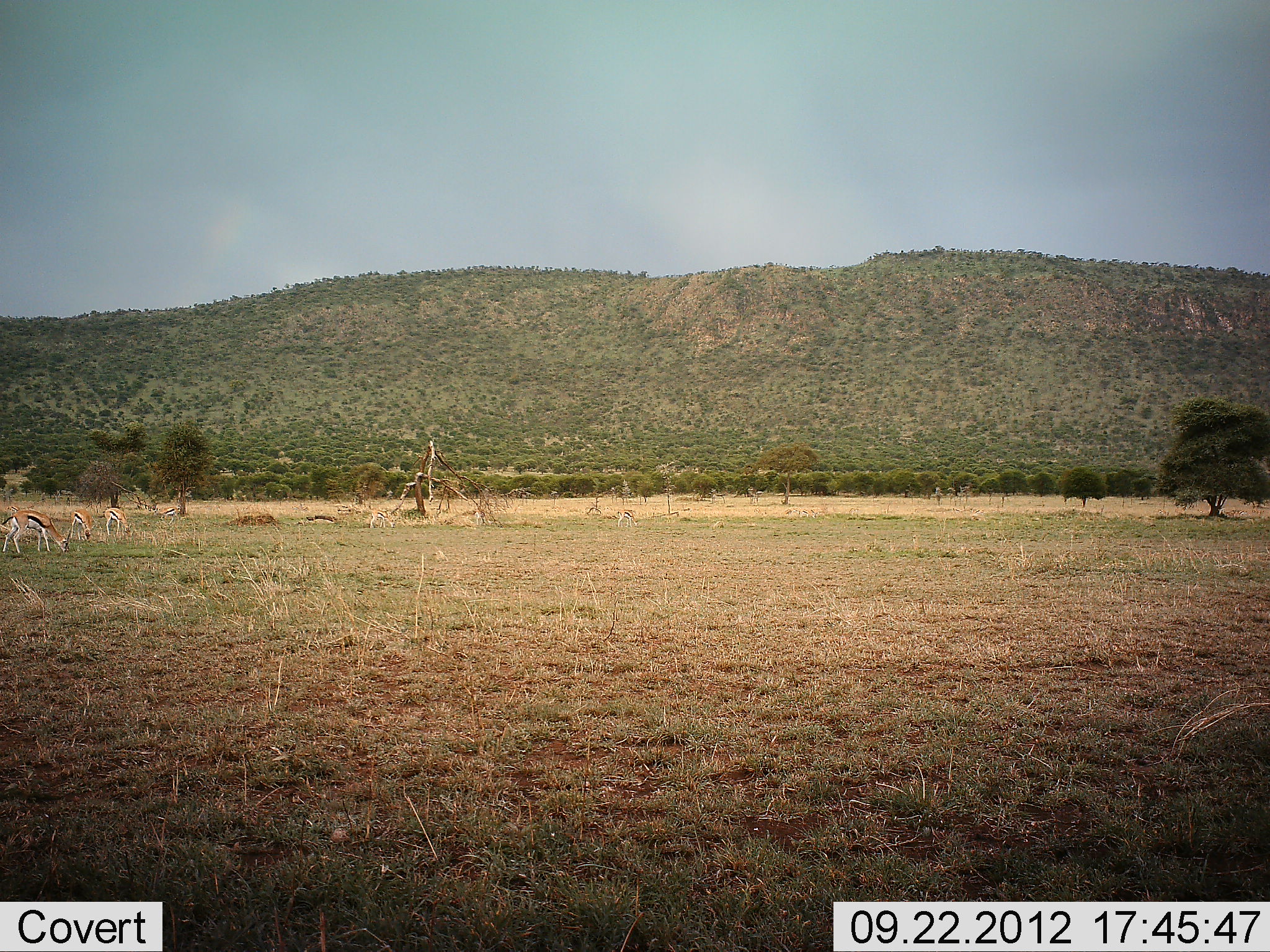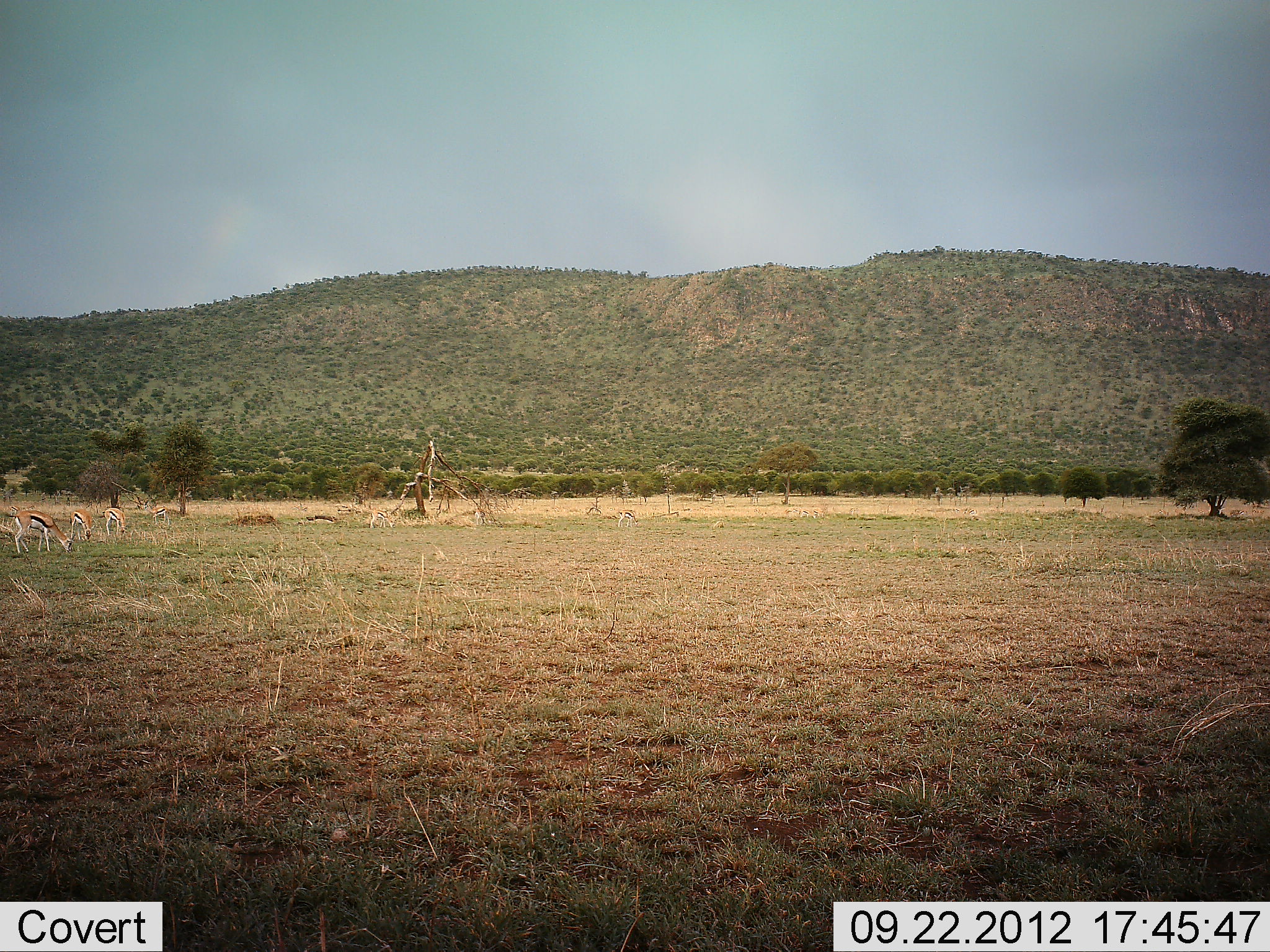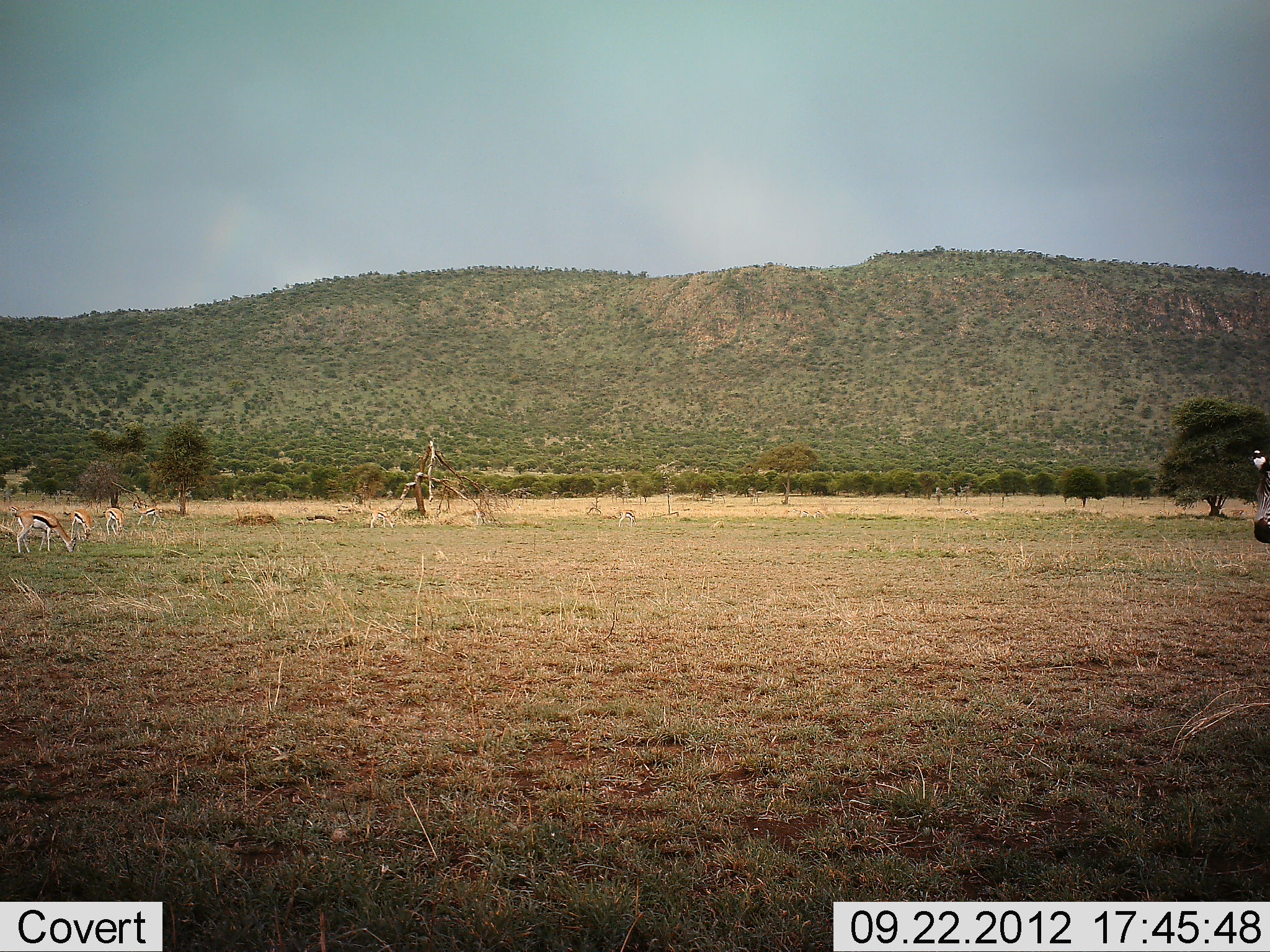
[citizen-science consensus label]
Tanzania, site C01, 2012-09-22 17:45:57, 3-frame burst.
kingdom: Animalia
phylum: Chordata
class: Mammalia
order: Artiodactyla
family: Bovidae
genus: Eudorcas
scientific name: Eudorcas thomsonii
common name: thomson's gazelle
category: gazellethomsons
Gazellethomsons (thomson's gazelle) (Eudorcas thomsonii), count 4. Behavior (volunteer vote fractions): standing 19%, resting 0%, moving 33%, interacting 0%. Young present (vote fraction): 0%. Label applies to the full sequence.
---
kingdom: Animalia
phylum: Chordata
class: Mammalia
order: Perissodactyla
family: Equidae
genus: Equus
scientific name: Equus quagga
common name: plains zebra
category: zebra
Zebra (plains zebra) (Equus quagga), count 1. Behavior (volunteer vote fractions): standing 0%, resting 0%, moving 100%, interacting 0%. Young present (vote fraction): 0%. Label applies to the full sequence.